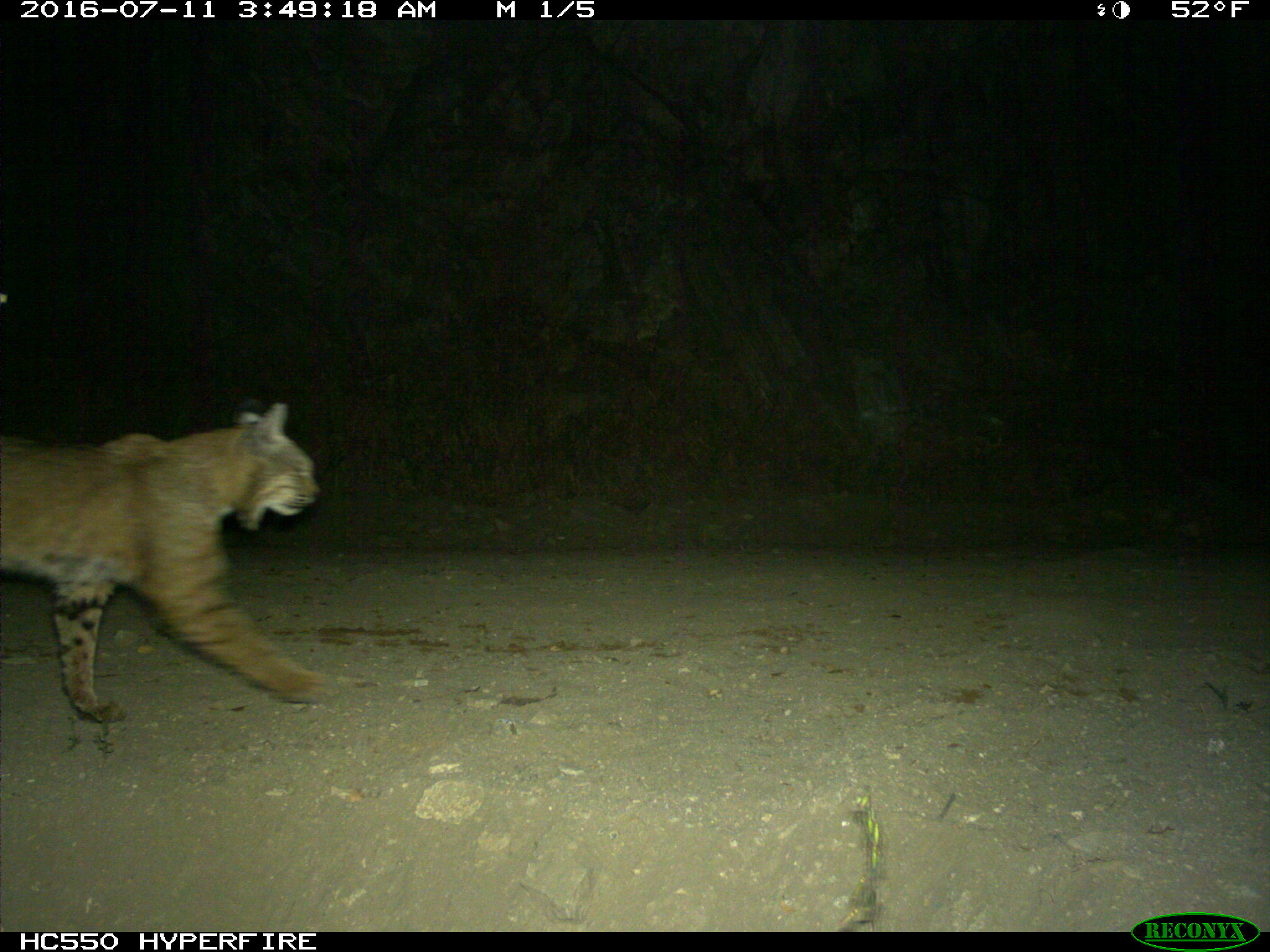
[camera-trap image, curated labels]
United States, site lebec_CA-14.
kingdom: Animalia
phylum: Chordata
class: Mammalia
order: Carnivora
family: Felidae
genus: Lynx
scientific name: Lynx rufus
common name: bobcat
Lynx rufus (bobcat).